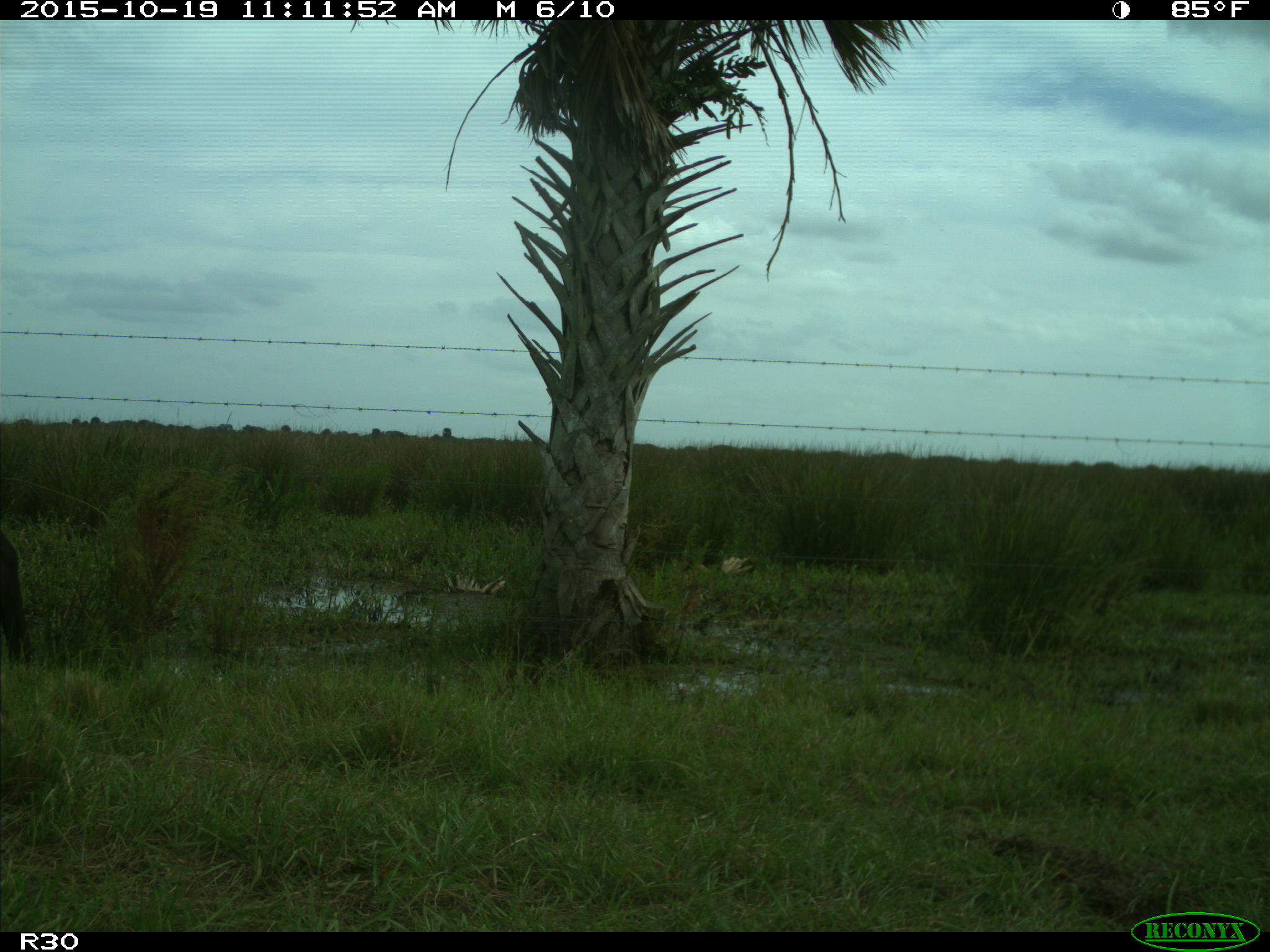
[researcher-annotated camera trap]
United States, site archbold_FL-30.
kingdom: Animalia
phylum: Chordata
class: Mammalia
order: Artiodactyla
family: Bovidae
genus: Bos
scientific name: Bos taurus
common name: domestic cow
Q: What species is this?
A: Bos taurus (domestic cow).